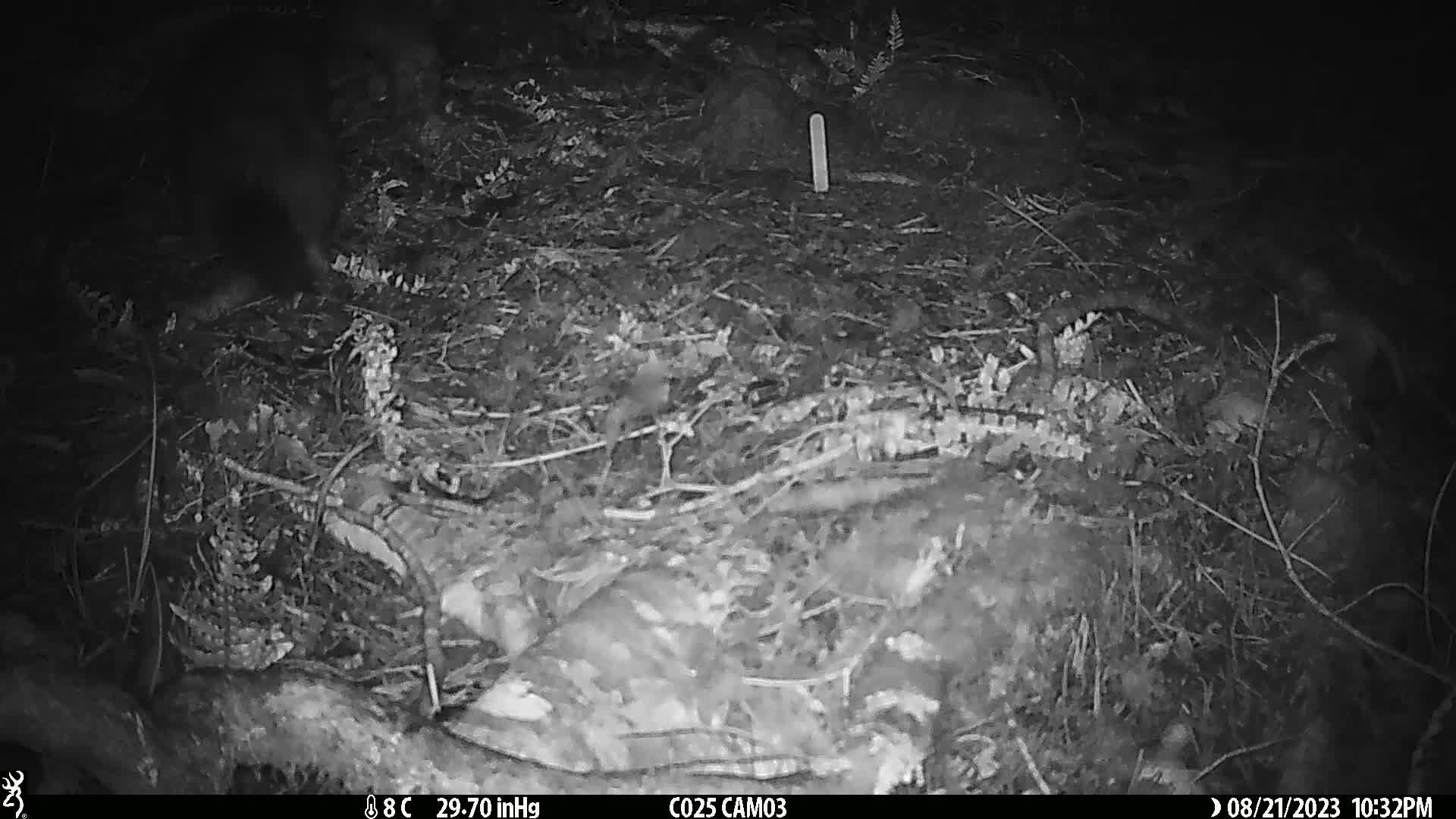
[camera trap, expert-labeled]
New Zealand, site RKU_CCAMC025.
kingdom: Animalia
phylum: Chordata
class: Mammalia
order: Diprotodontia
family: Phalangeridae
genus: Trichosurus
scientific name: Trichosurus vulpecula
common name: common brushtail possum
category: possum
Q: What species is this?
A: Possum (common brushtail possum) (Trichosurus vulpecula).